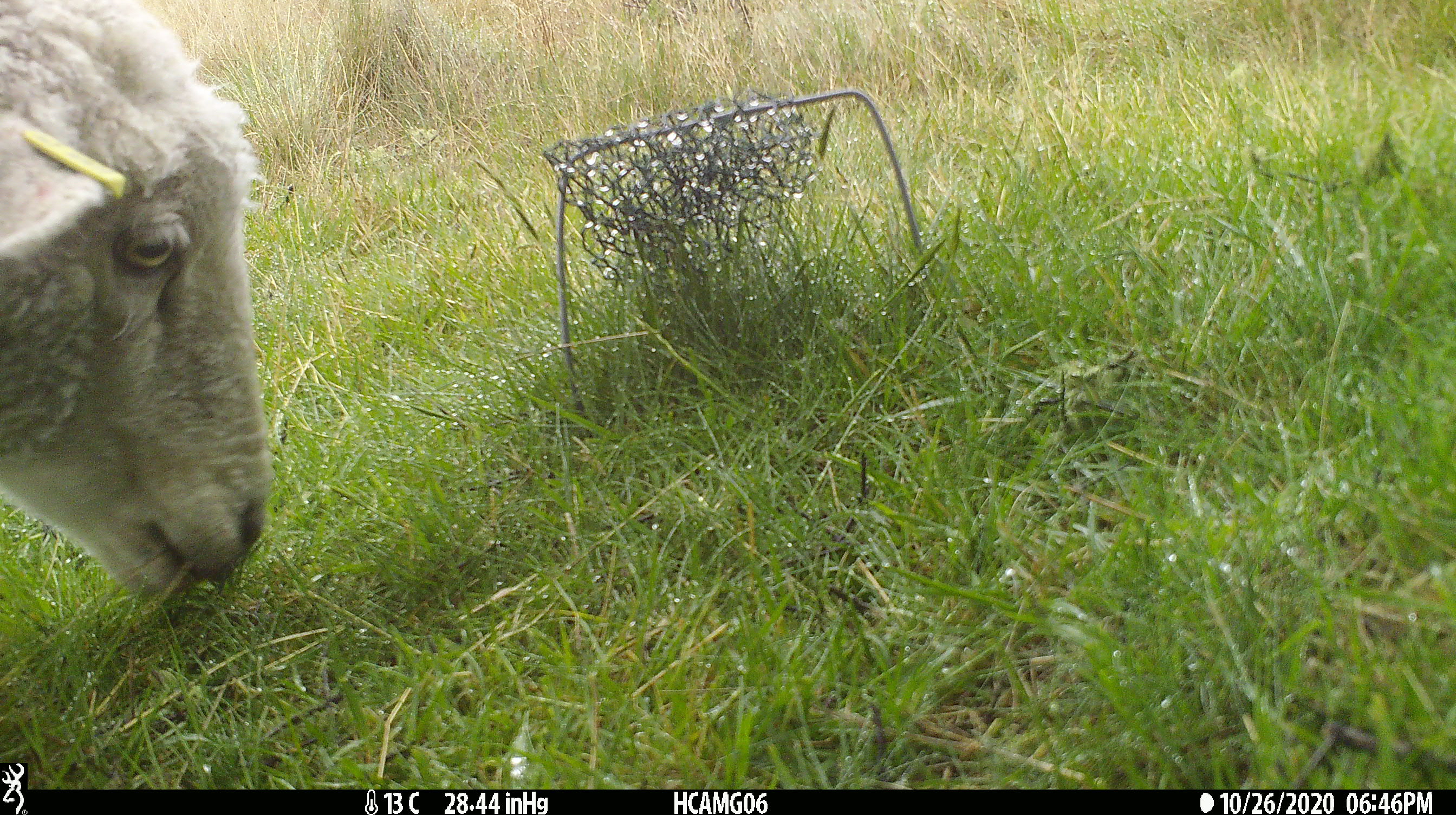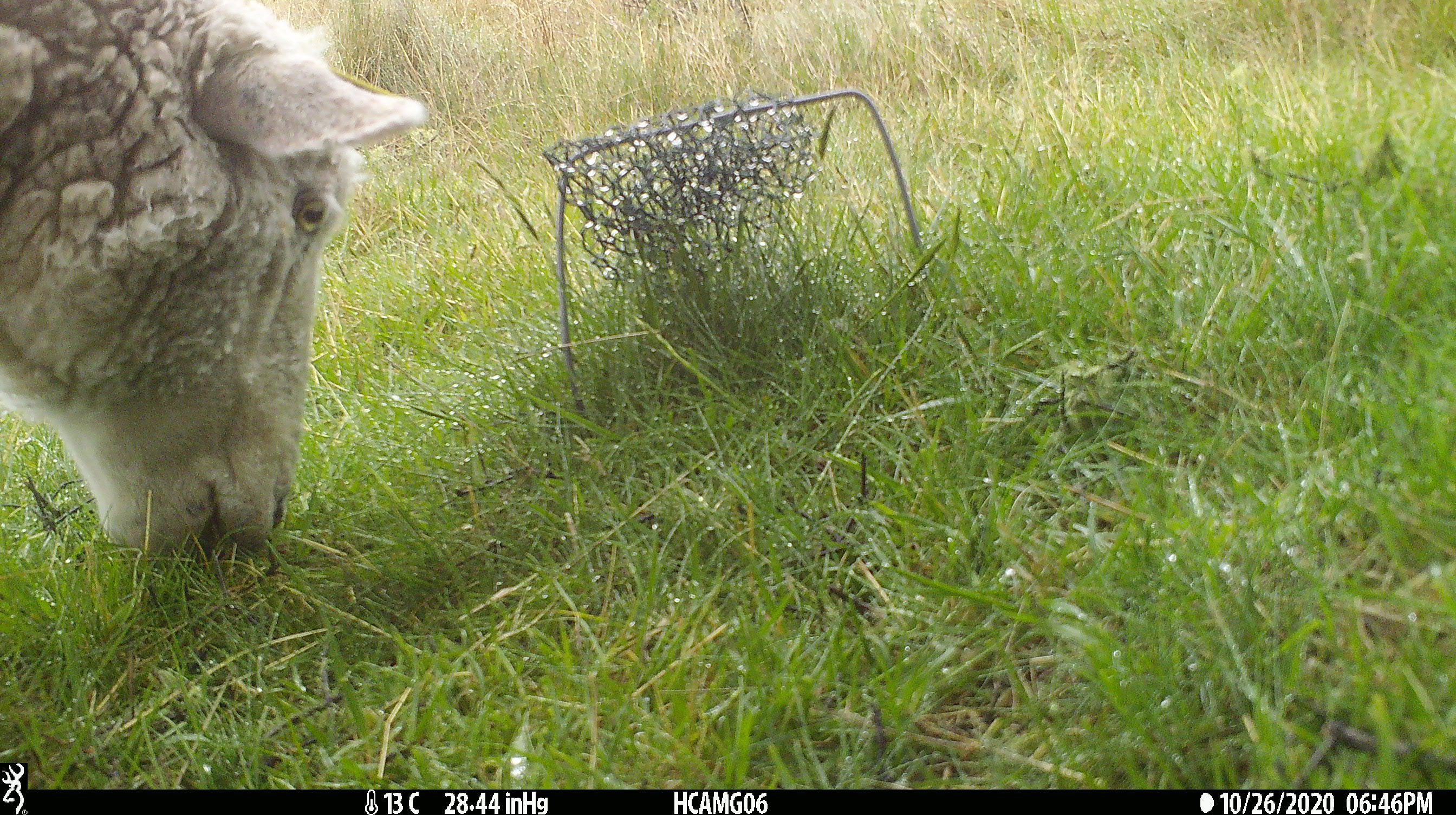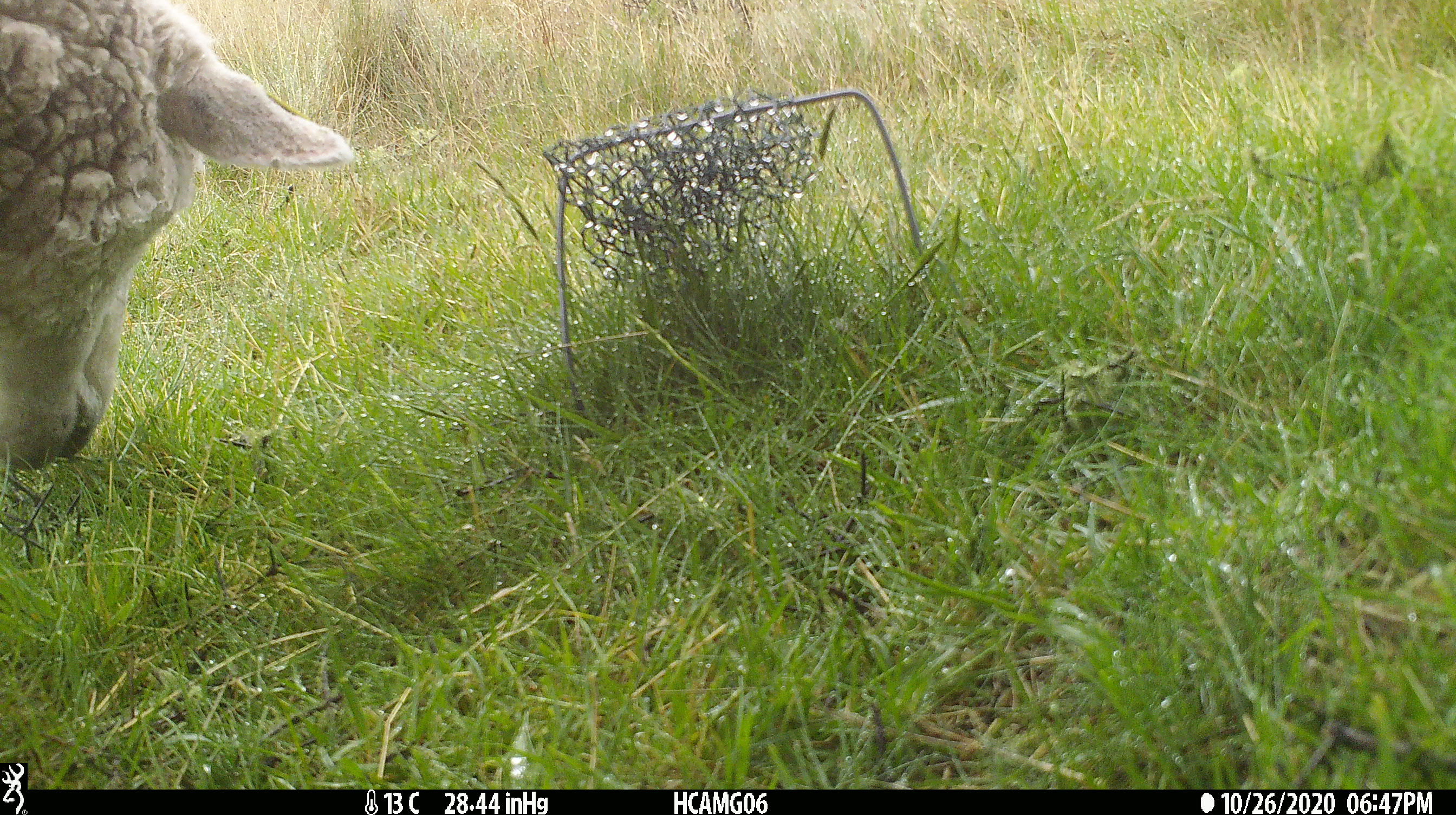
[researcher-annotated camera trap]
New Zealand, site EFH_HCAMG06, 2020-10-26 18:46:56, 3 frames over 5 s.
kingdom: Animalia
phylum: Chordata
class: Mammalia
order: Artiodactyla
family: Bovidae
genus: Ovis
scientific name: Ovis aries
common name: domestic sheep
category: sheep